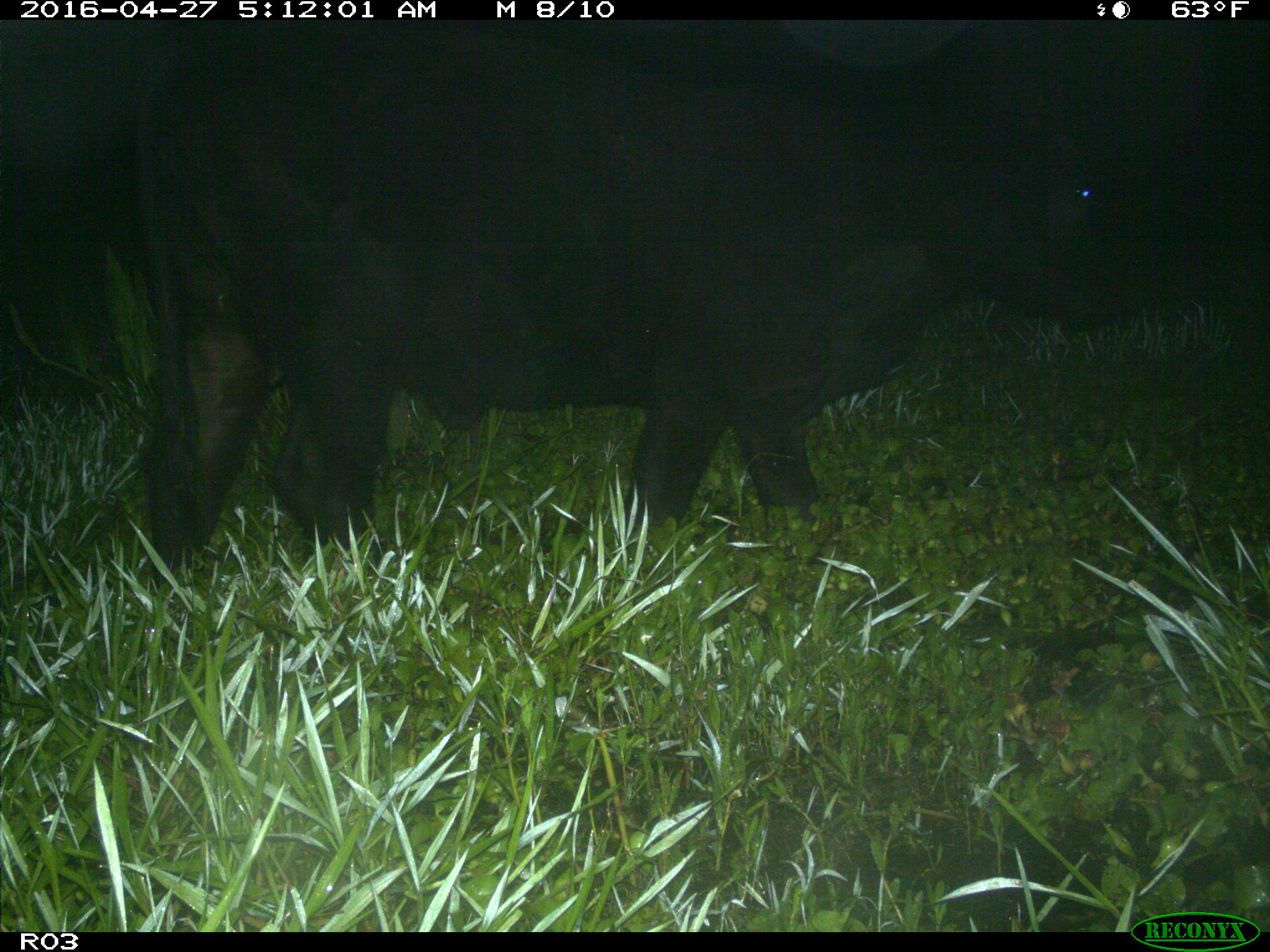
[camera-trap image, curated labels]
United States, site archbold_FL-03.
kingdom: Animalia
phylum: Chordata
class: Mammalia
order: Artiodactyla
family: Bovidae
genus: Bos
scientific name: Bos taurus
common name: domestic cow